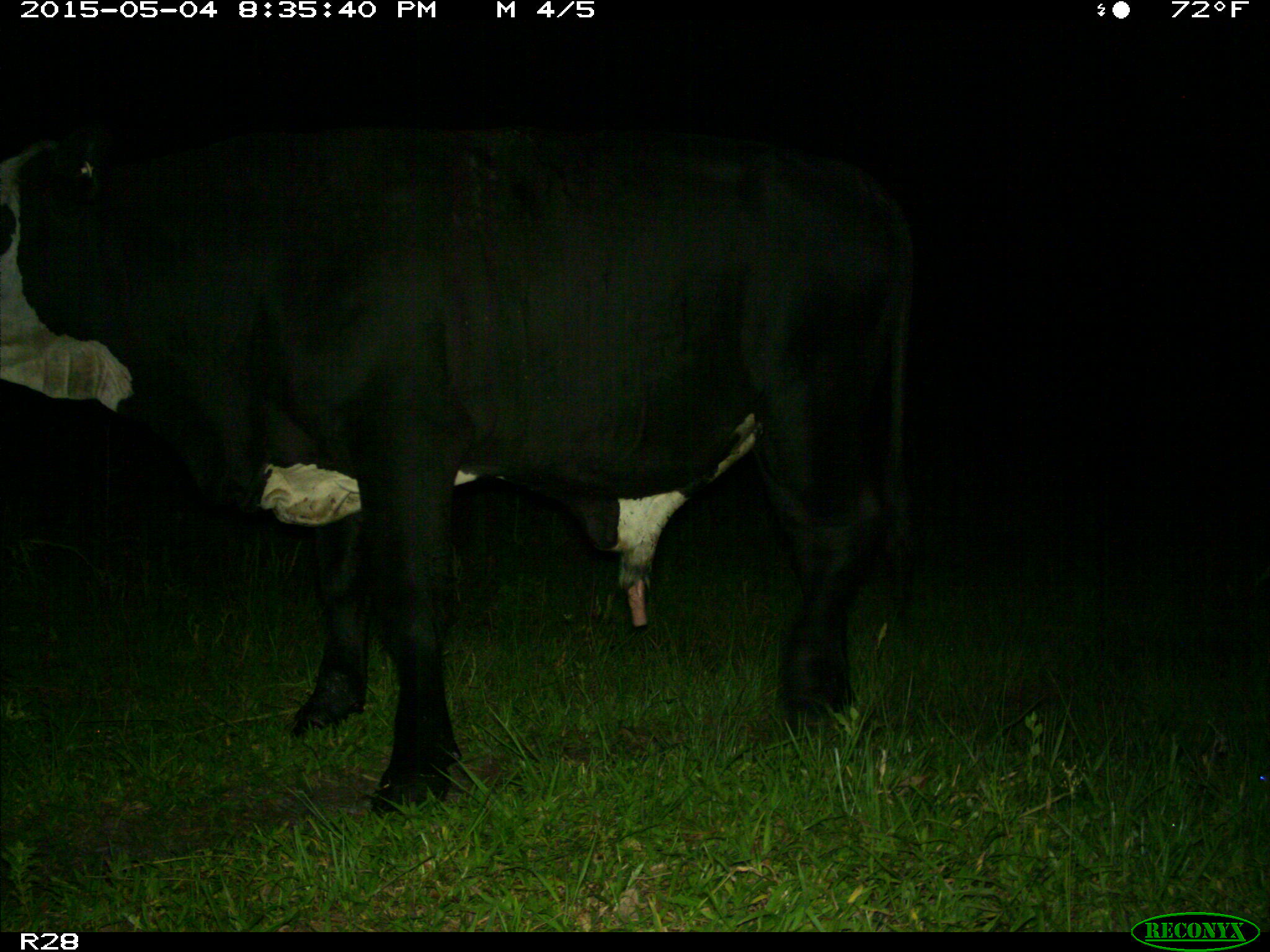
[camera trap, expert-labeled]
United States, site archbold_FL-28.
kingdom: Animalia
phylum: Chordata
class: Mammalia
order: Artiodactyla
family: Bovidae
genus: Bos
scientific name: Bos taurus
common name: domestic cow